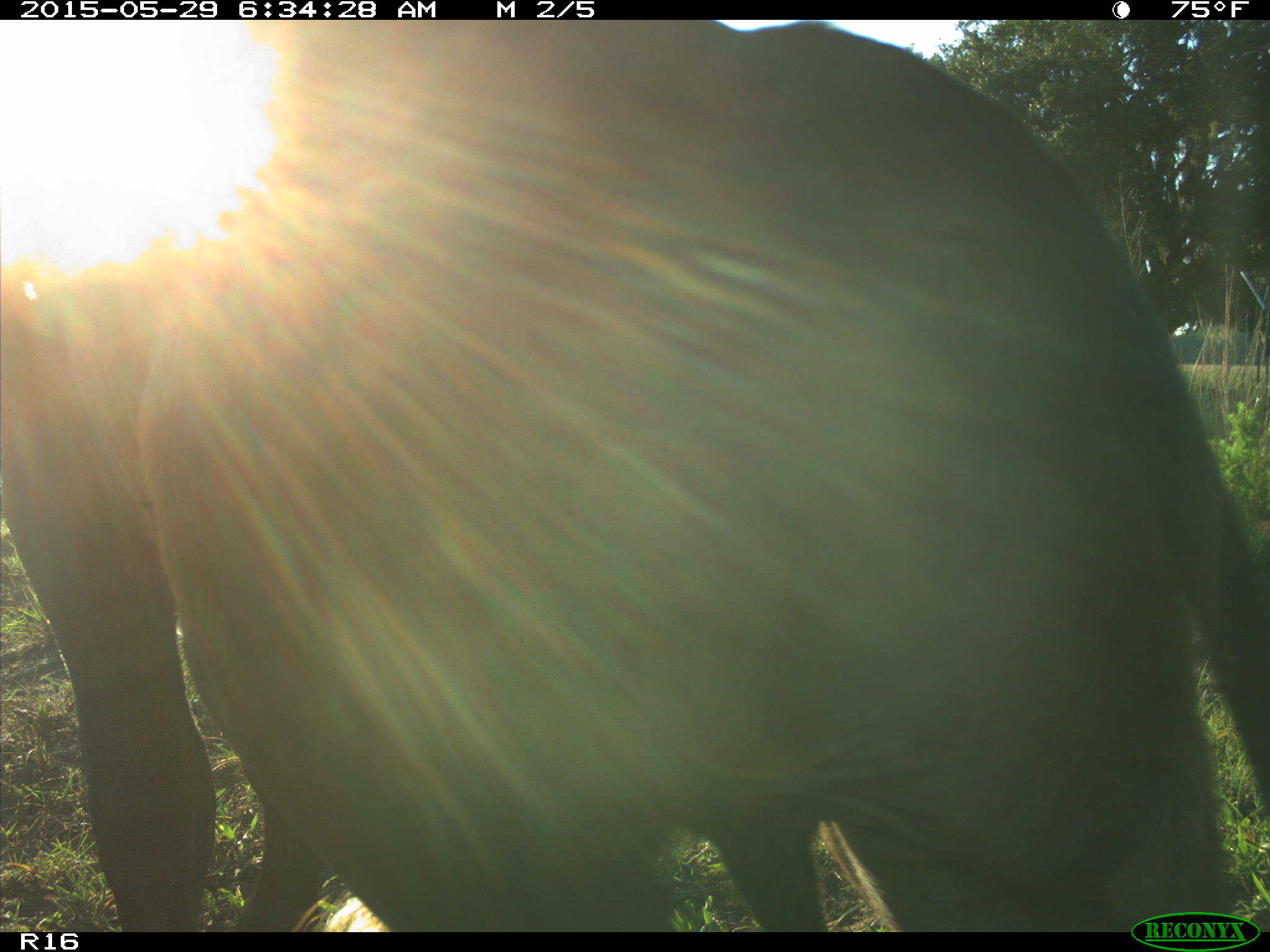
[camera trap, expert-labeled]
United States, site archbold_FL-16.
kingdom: Animalia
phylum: Chordata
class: Mammalia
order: Artiodactyla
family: Bovidae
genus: Bos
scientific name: Bos taurus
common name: domestic cow